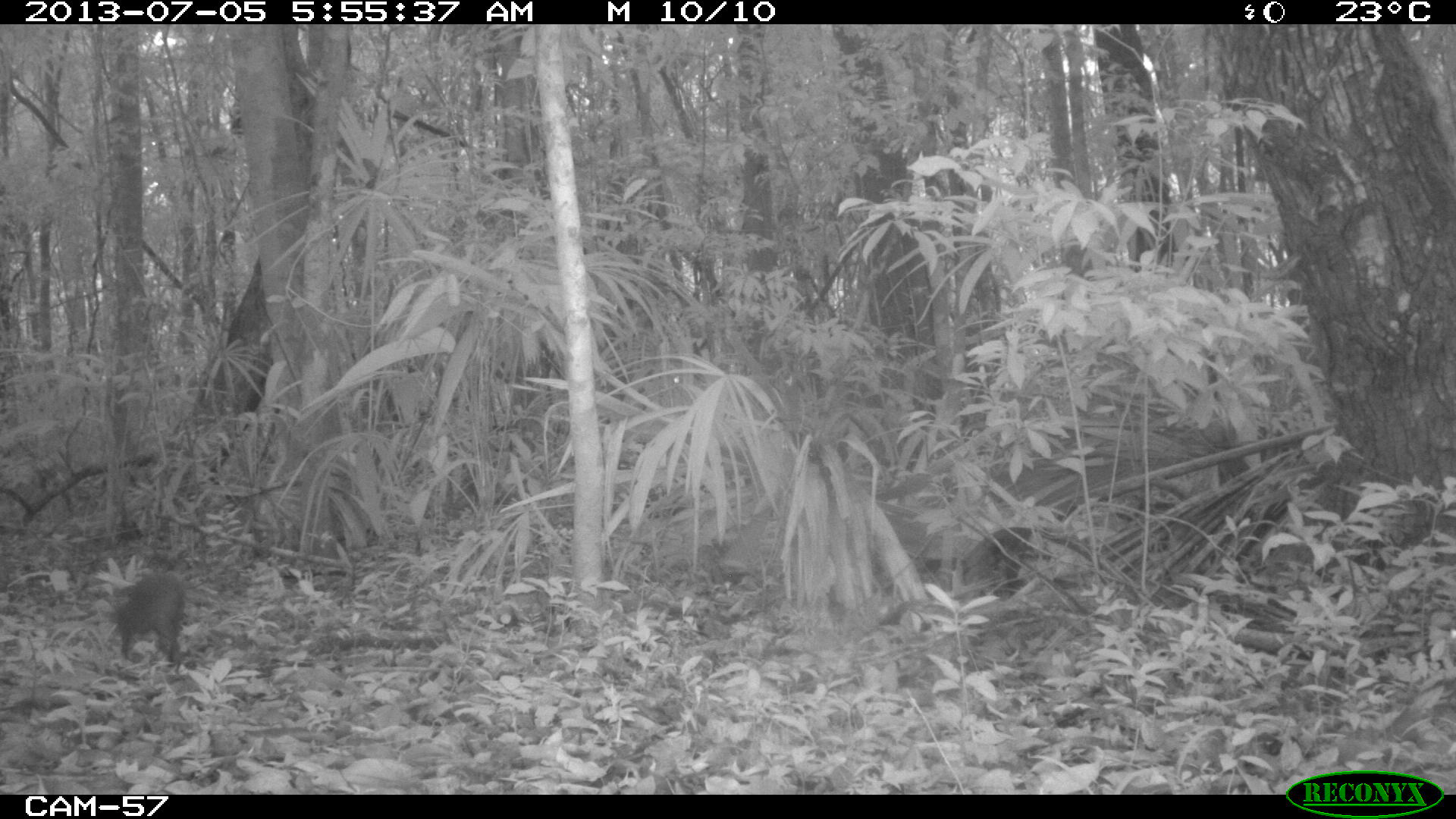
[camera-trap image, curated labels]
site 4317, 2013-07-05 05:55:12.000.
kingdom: Animalia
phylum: Chordata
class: Mammalia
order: Rodentia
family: Dasyproctidae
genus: Dasyprocta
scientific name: Dasyprocta punctata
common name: central american agouti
Dasyprocta punctata (central american agouti), count 1.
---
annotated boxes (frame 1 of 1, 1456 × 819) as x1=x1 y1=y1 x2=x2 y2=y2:
dasyprocta punctata: x1=109 y1=571 x2=185 y2=661